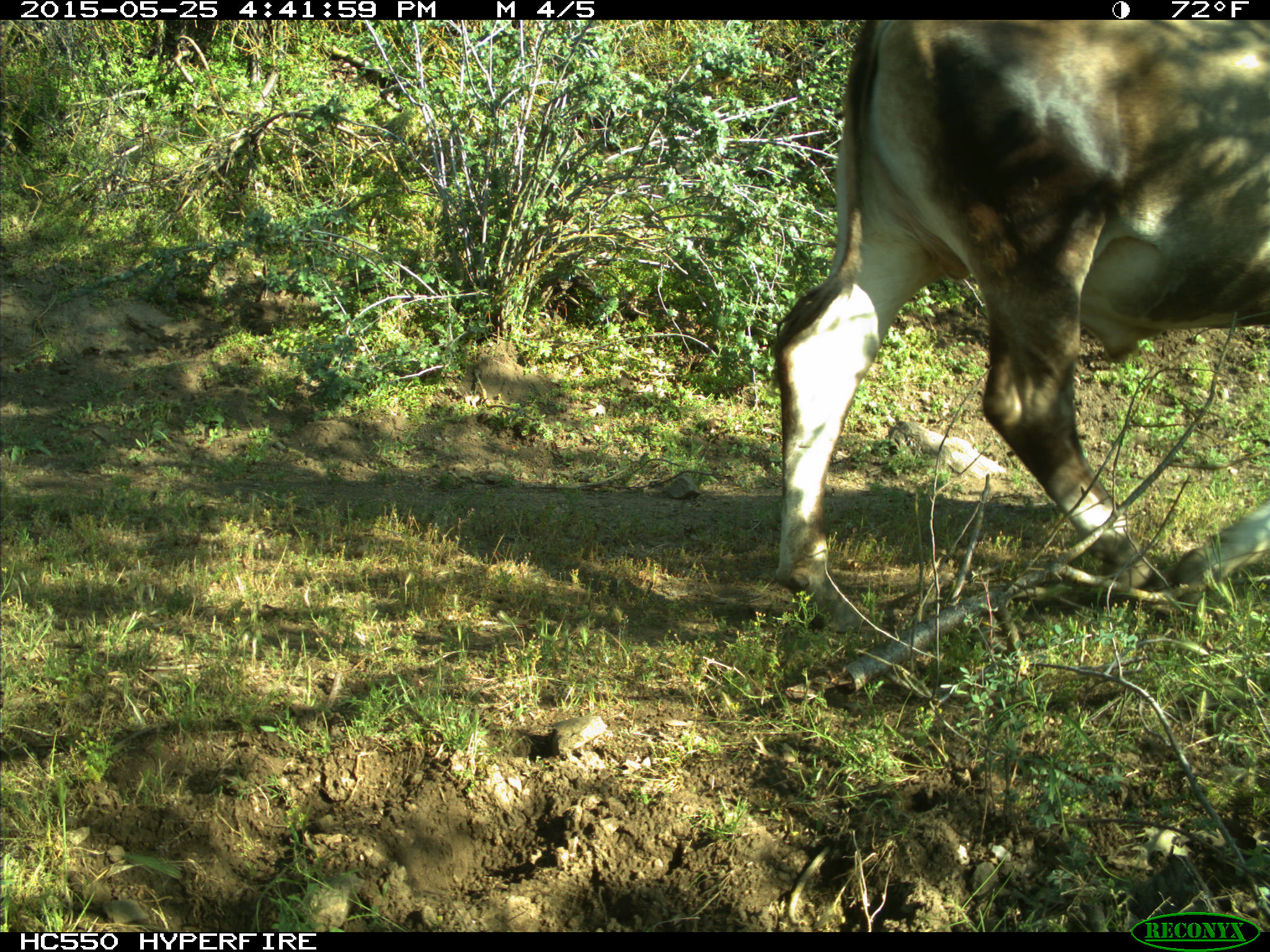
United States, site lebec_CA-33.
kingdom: Animalia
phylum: Chordata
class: Mammalia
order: Artiodactyla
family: Bovidae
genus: Bos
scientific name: Bos taurus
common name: domestic cow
Bos taurus (domestic cow).